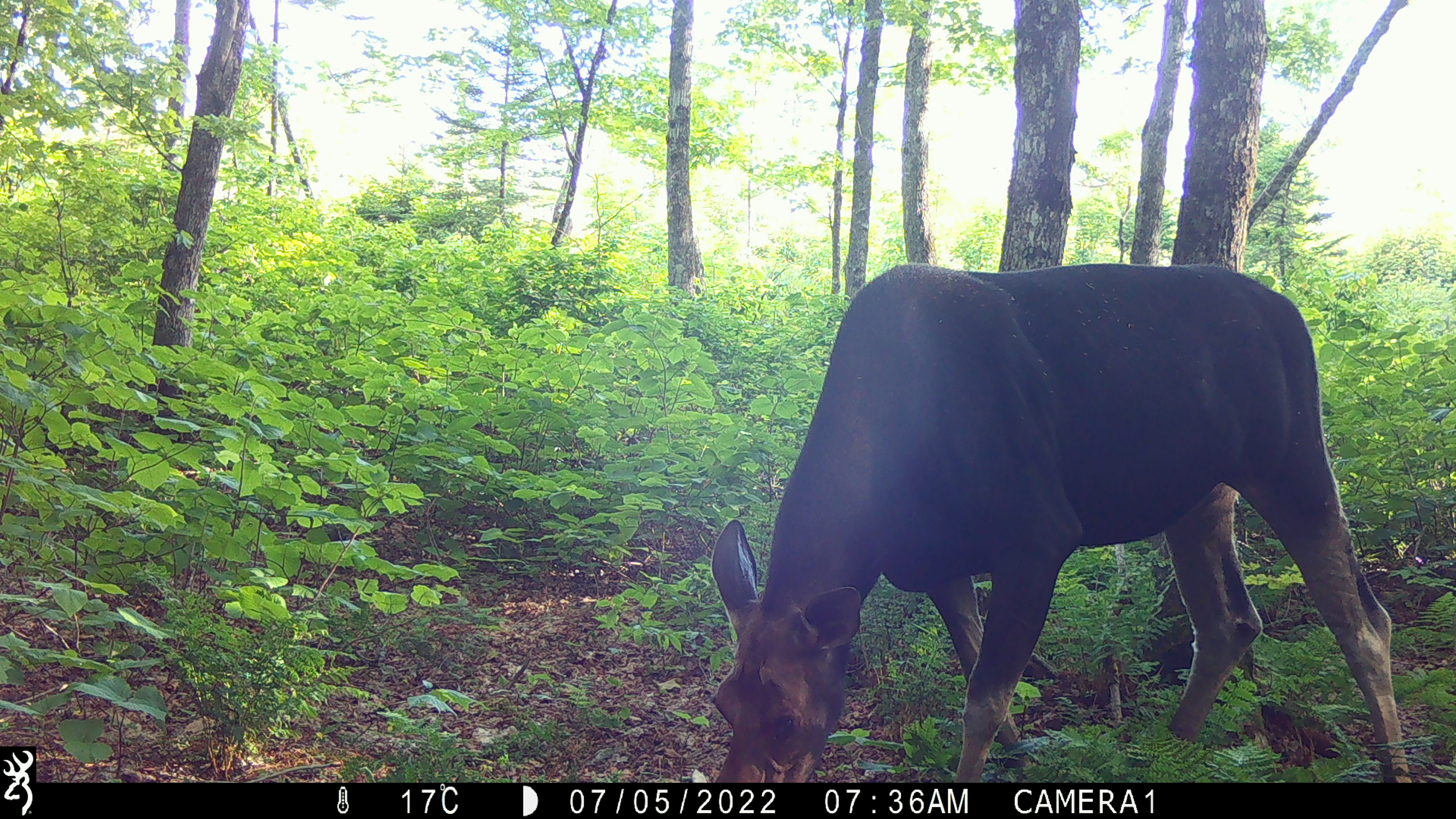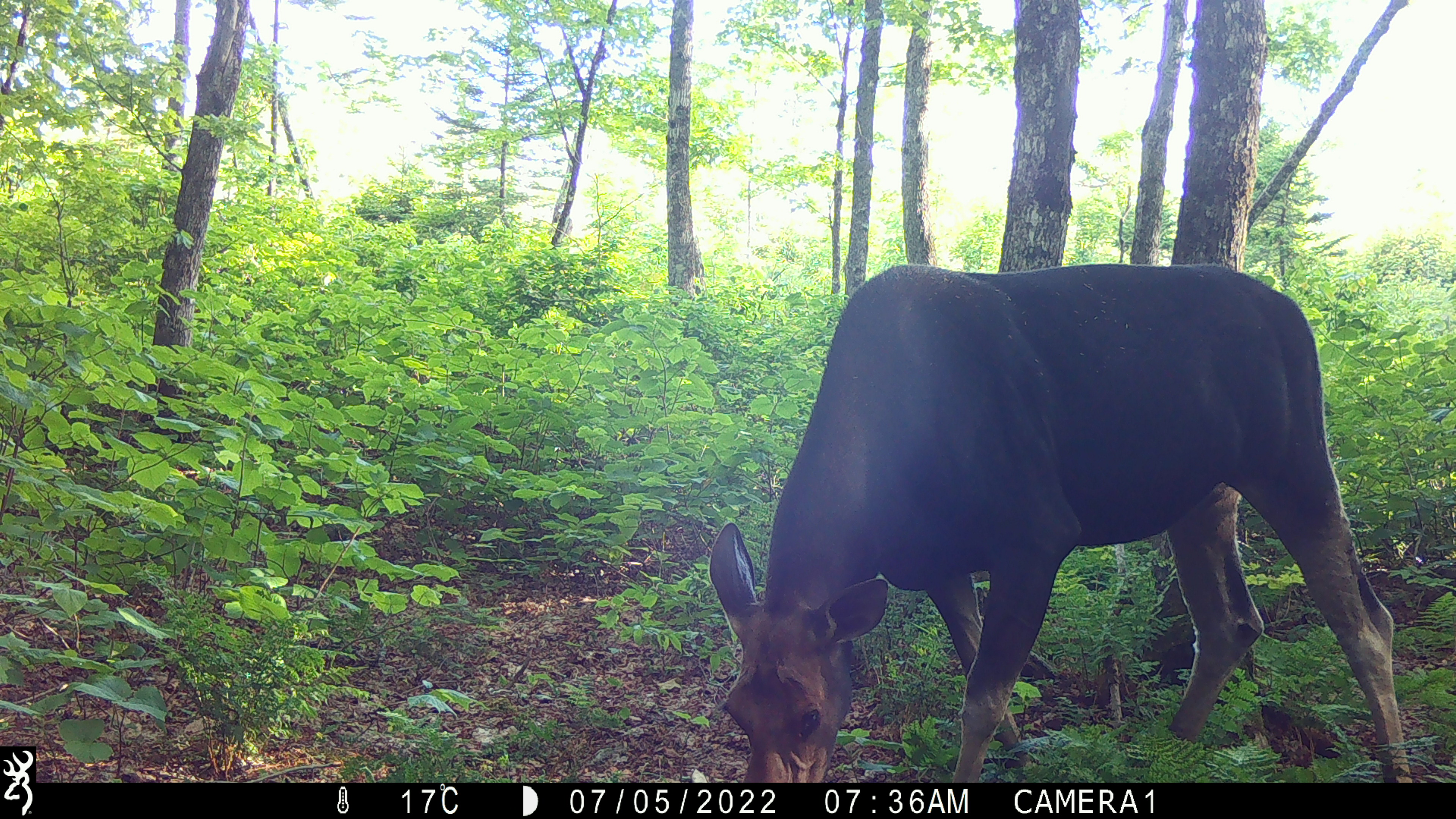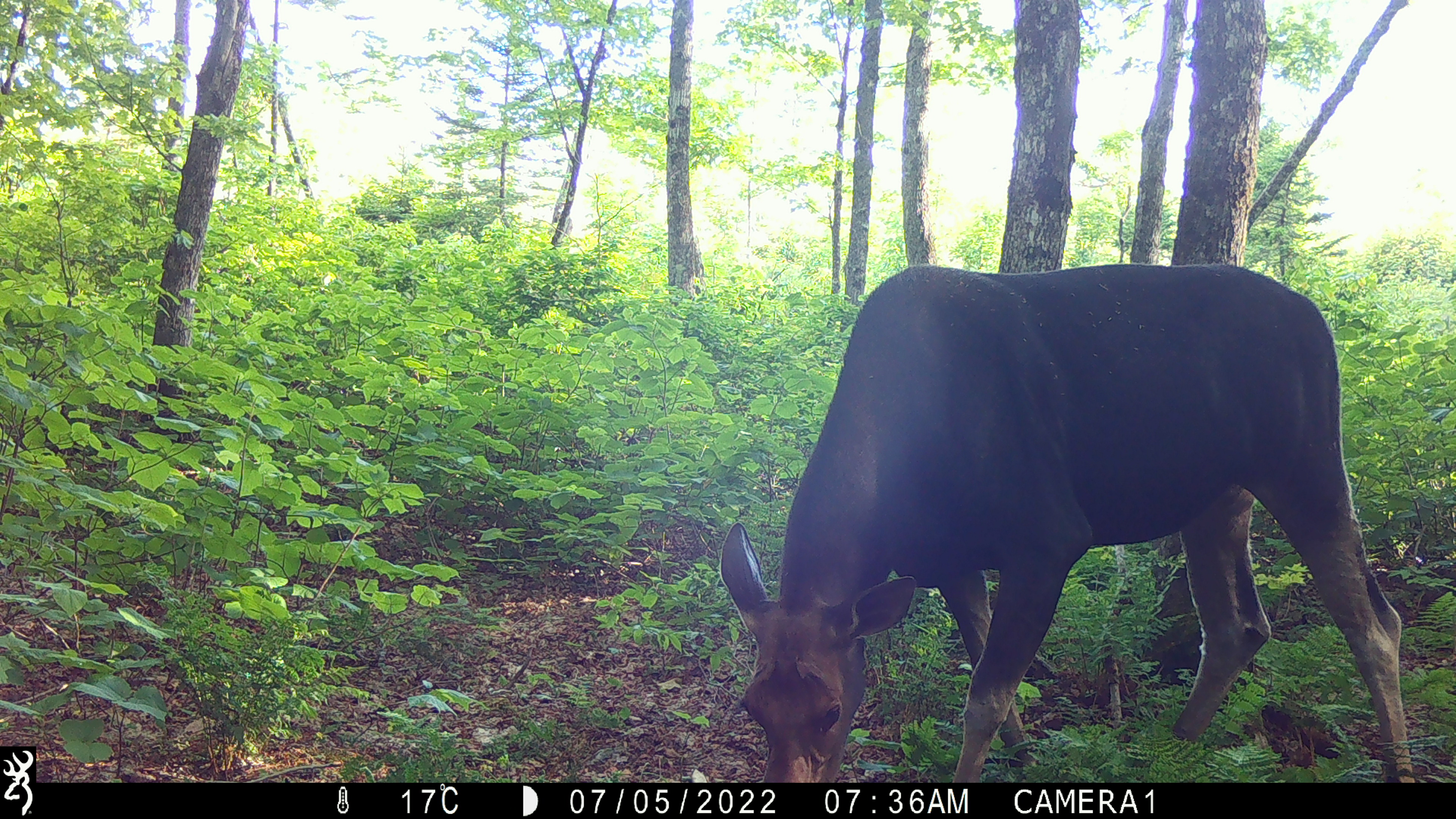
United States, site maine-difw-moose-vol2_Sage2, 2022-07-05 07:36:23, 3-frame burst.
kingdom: Animalia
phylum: Chordata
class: Mammalia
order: Artiodactyla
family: Cervidae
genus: Alces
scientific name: Alces alces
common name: moose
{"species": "moose (Alces alces)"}